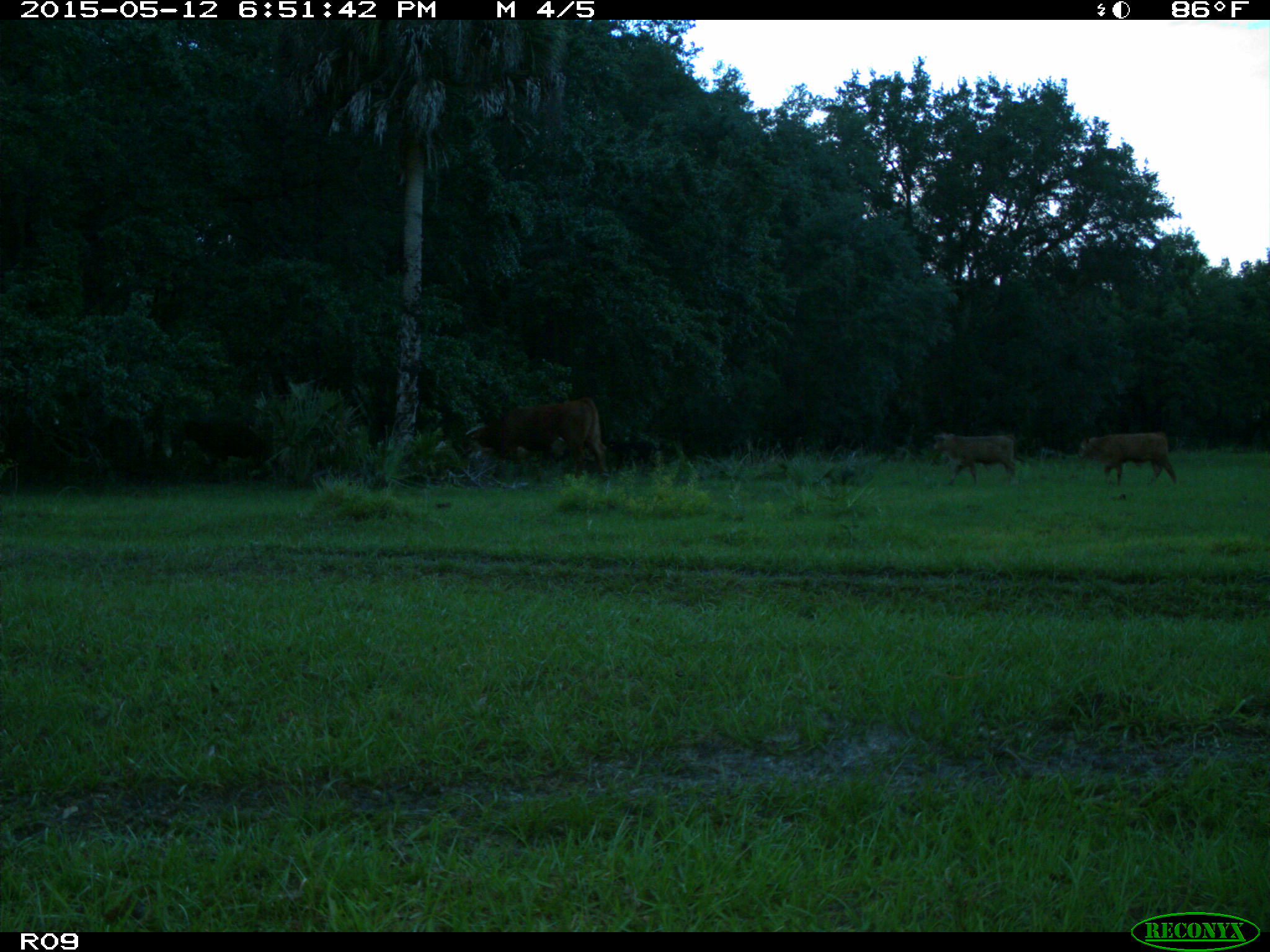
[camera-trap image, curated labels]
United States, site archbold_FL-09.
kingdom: Animalia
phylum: Chordata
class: Mammalia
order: Artiodactyla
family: Bovidae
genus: Bos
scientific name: Bos taurus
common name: domestic cow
Bos taurus (domestic cow).